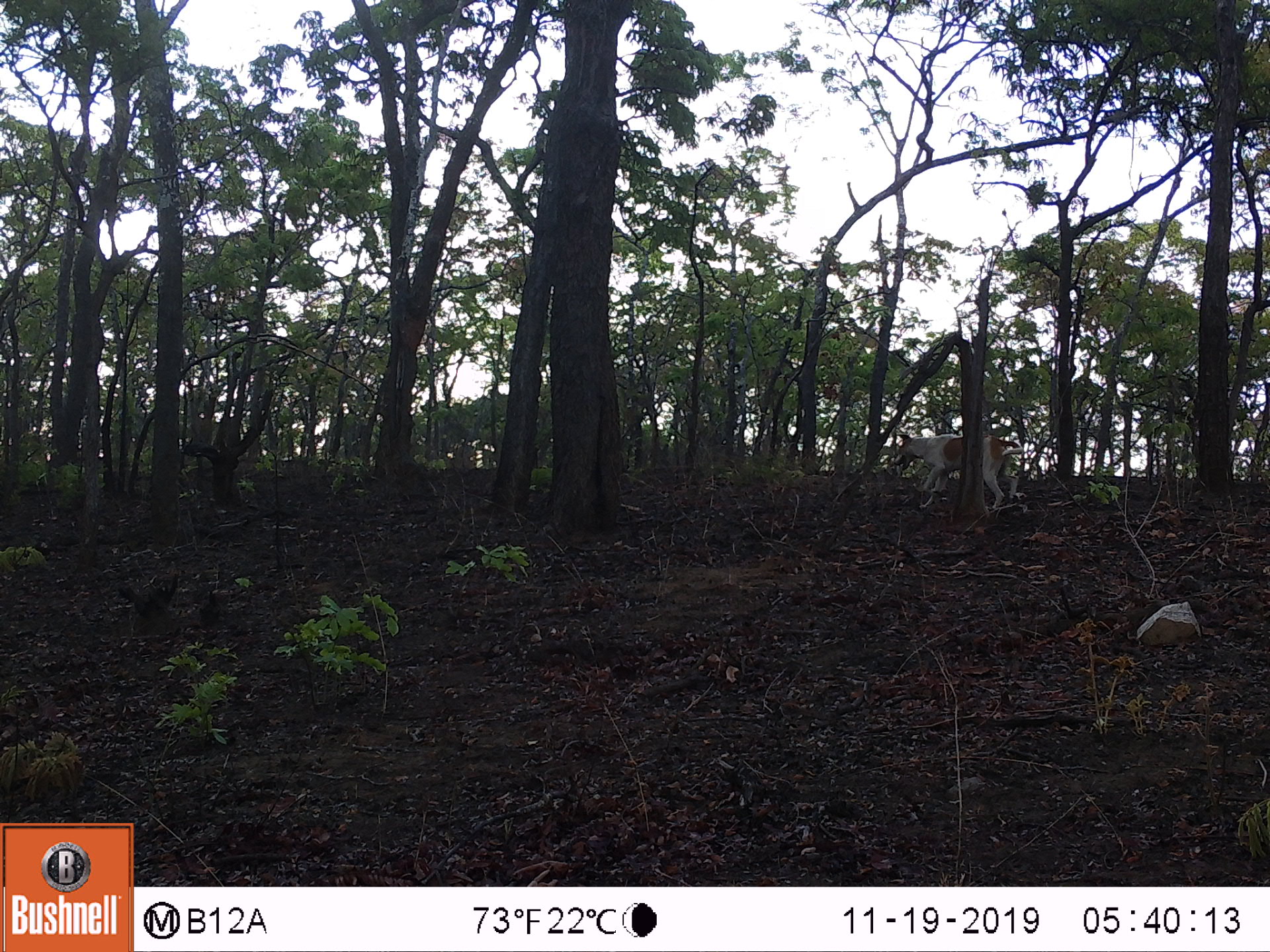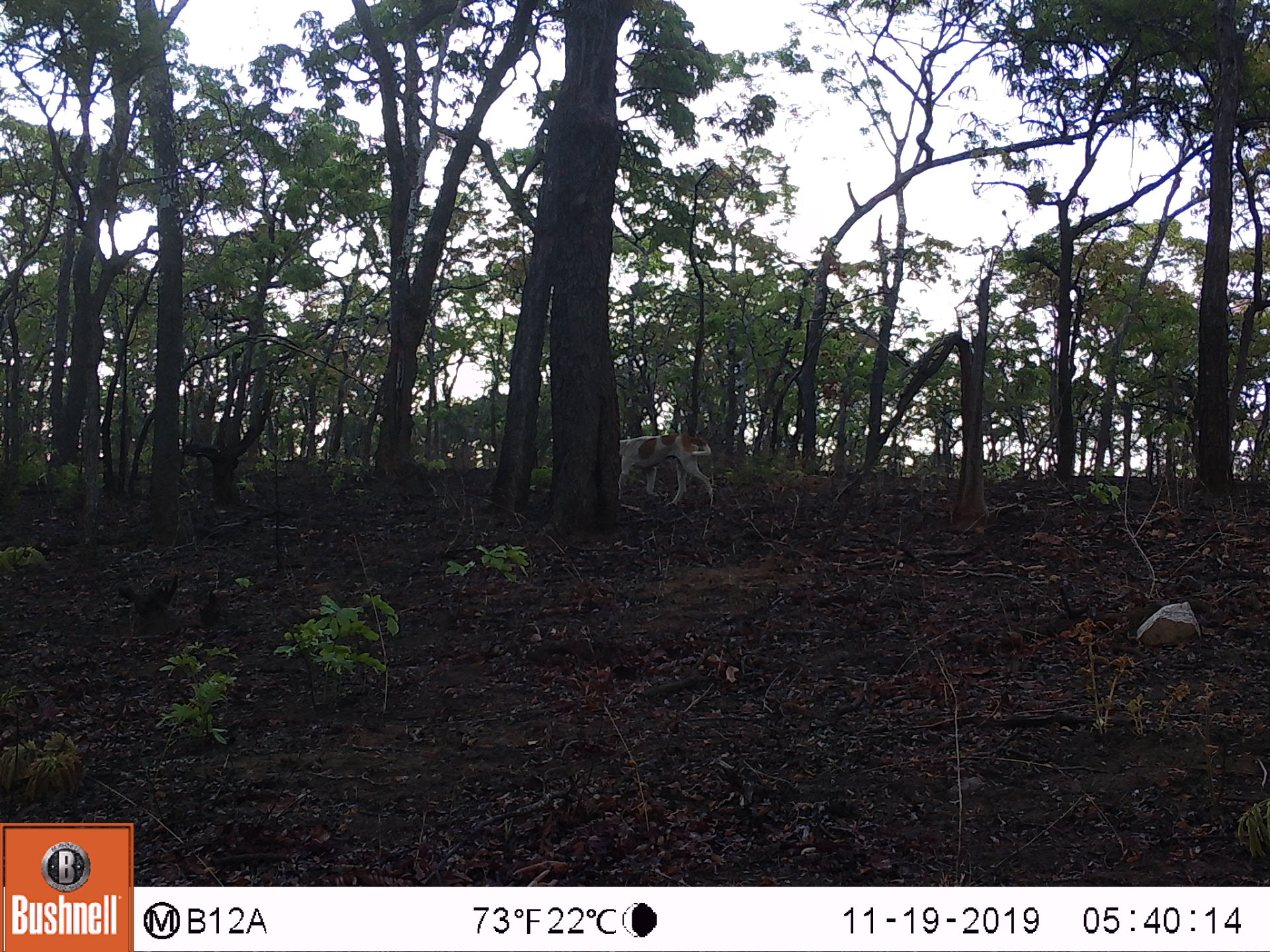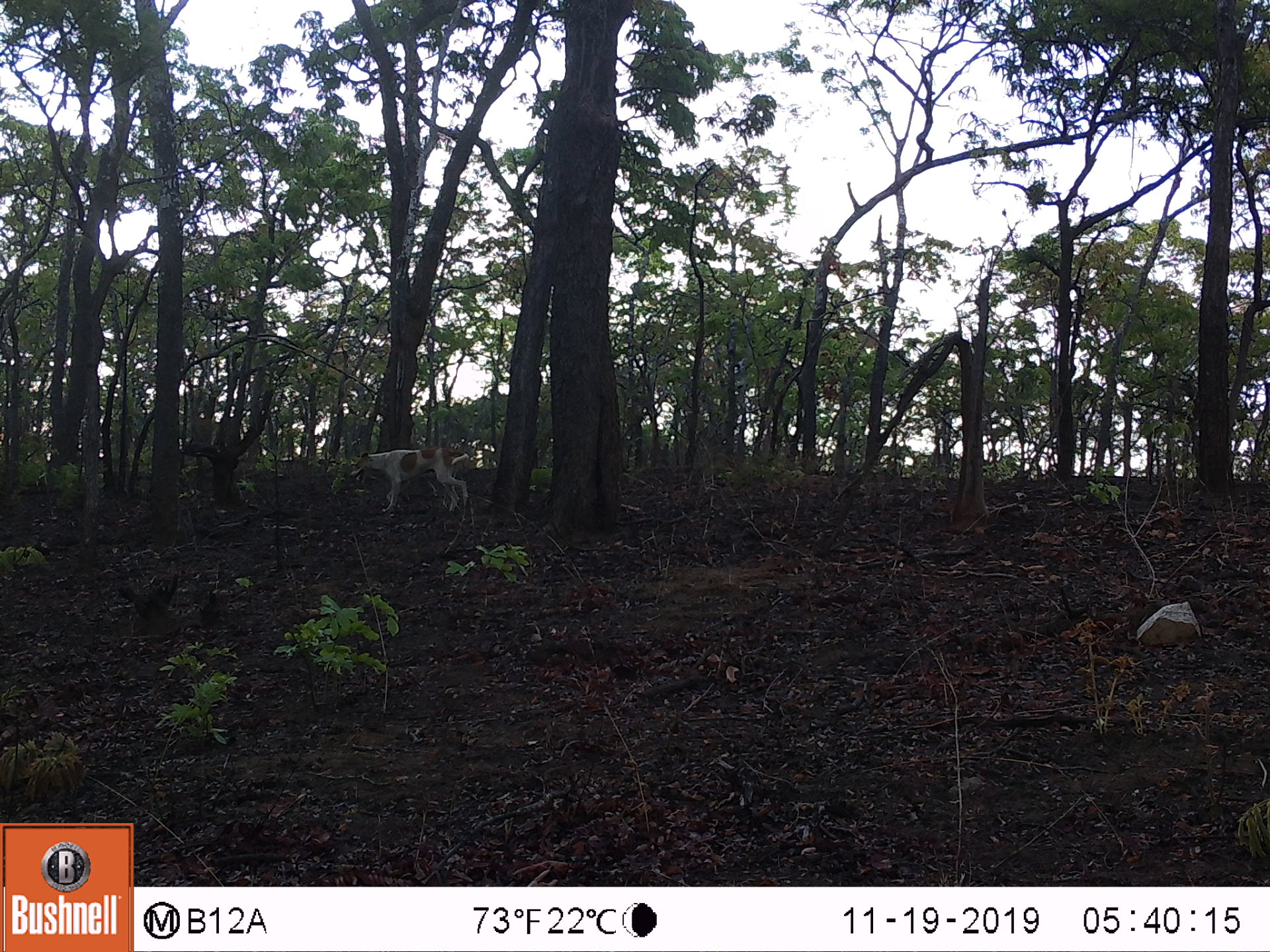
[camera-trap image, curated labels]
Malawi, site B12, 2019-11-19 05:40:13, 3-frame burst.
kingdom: Animalia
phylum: Chordata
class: Mammalia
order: Carnivora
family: Canidae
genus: Canis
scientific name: Canis familiaris familiaris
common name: domestic dog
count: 1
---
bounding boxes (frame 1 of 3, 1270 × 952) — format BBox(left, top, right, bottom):
domestic dog: BBox(889, 422, 1027, 505)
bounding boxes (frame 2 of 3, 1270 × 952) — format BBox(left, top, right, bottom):
domestic dog: BBox(614, 422, 722, 507)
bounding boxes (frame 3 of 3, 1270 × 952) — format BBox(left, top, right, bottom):
domestic dog: BBox(341, 438, 475, 522)